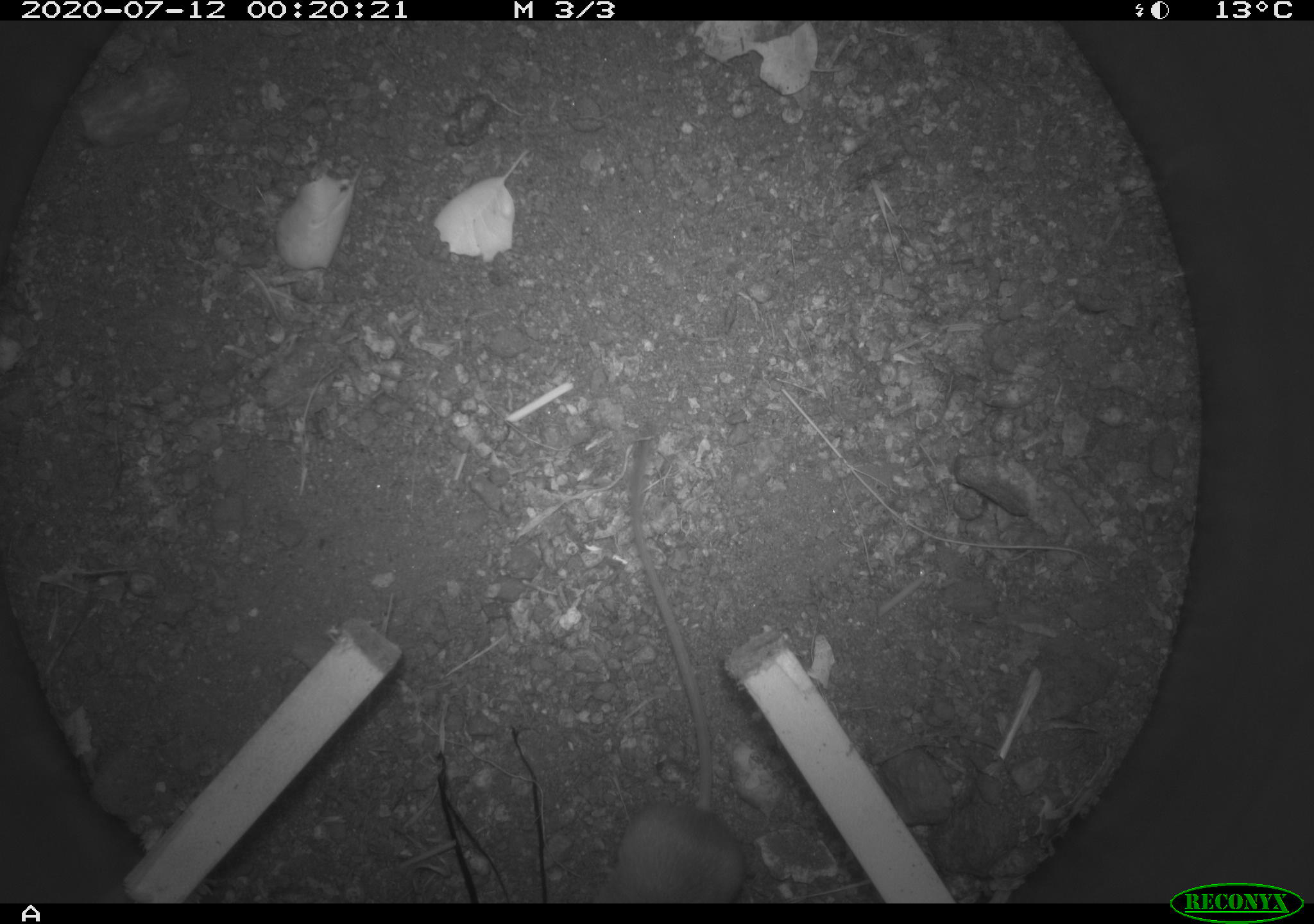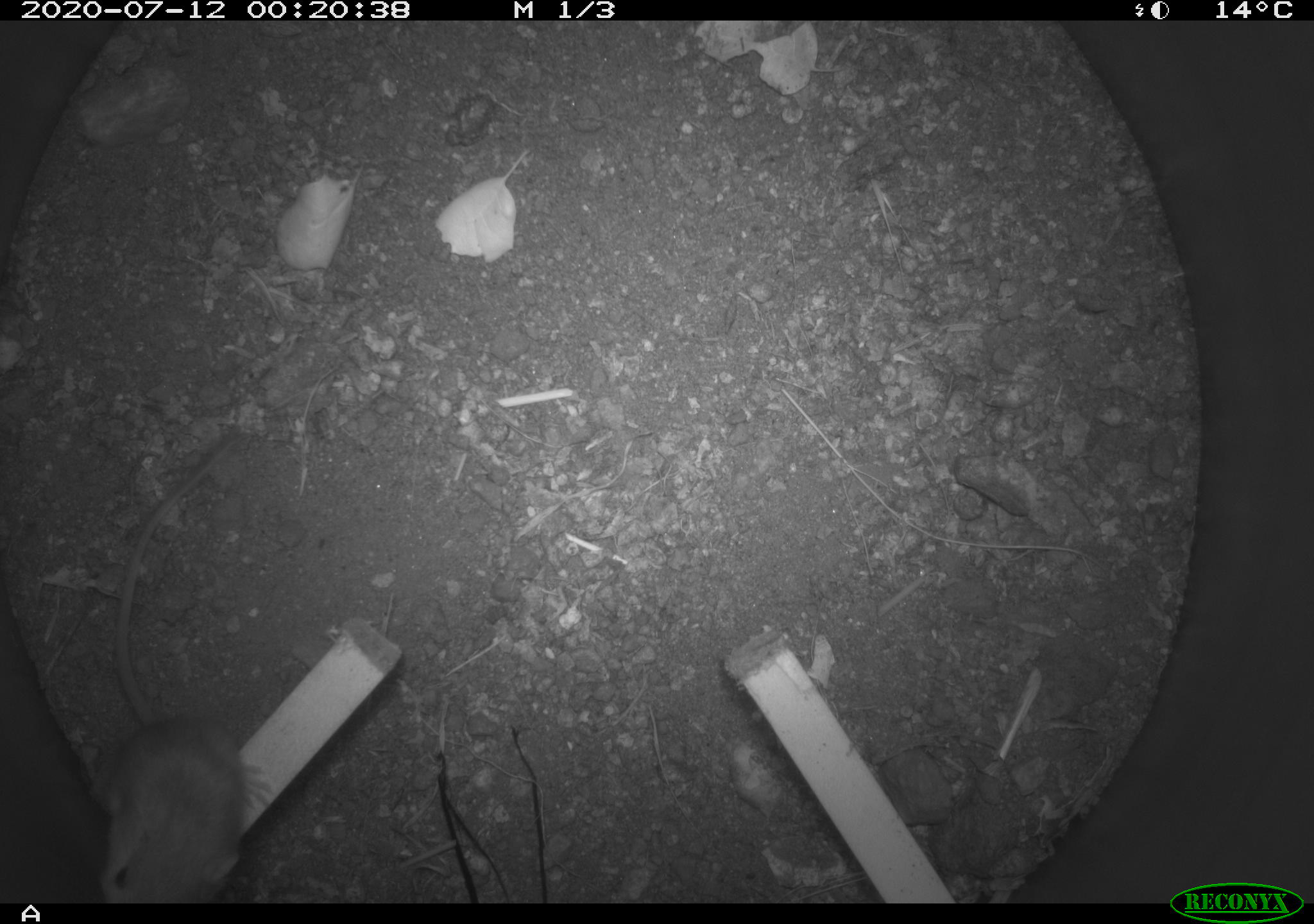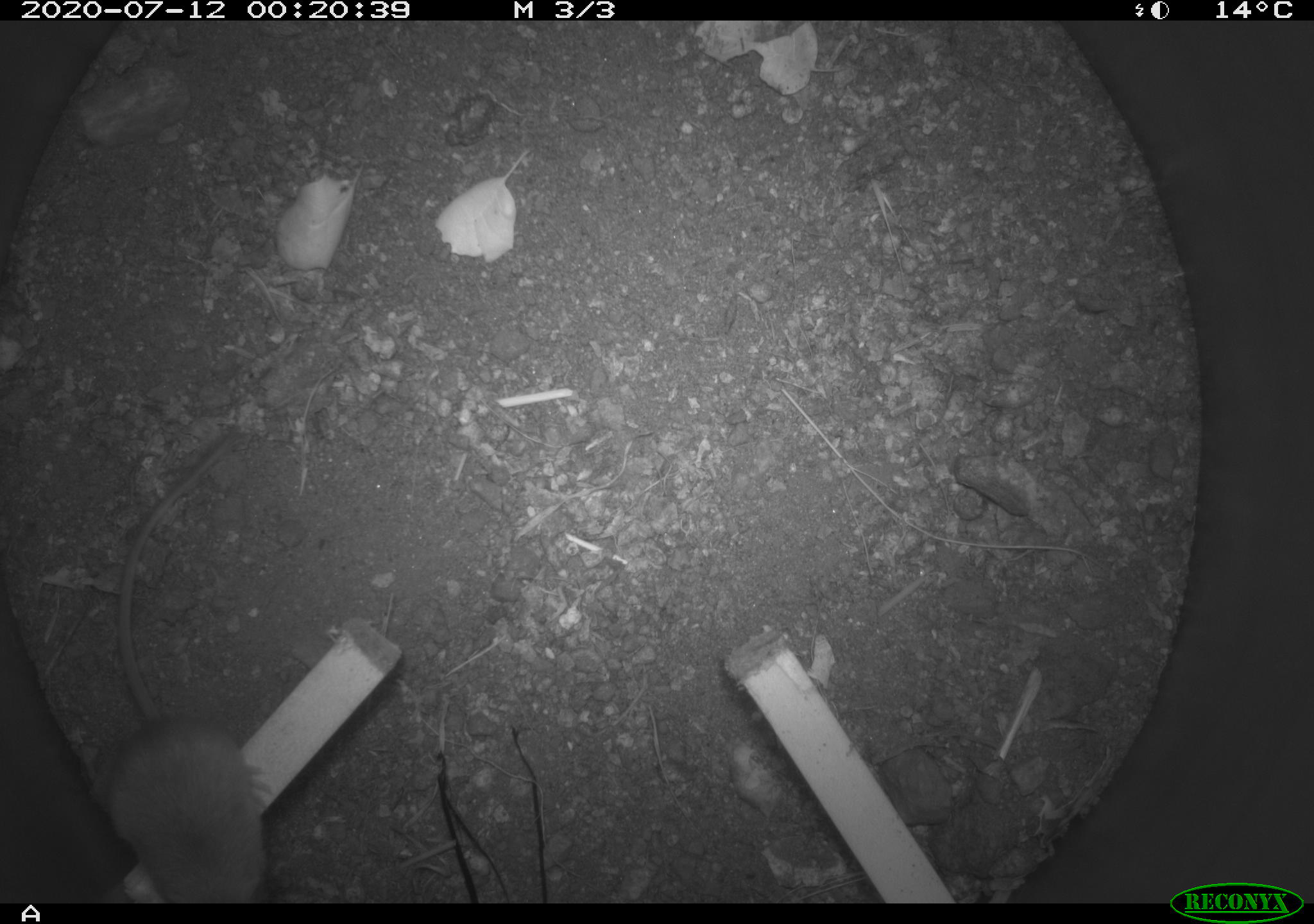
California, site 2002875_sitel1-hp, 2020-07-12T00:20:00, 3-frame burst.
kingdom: Animalia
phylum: Chordata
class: Mammalia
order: Rodentia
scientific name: Rodentia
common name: rodent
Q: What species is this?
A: Rodent (Rodentia).